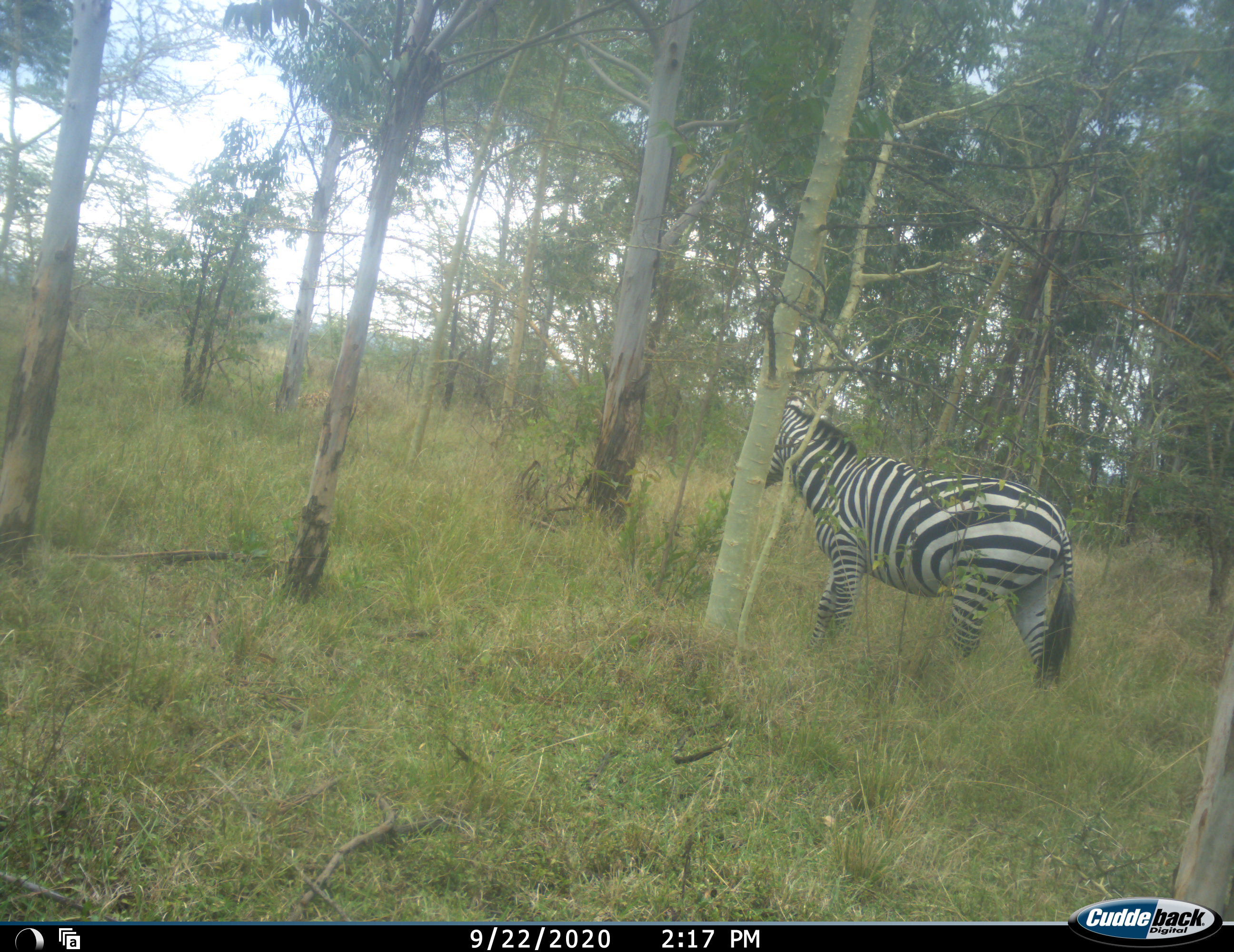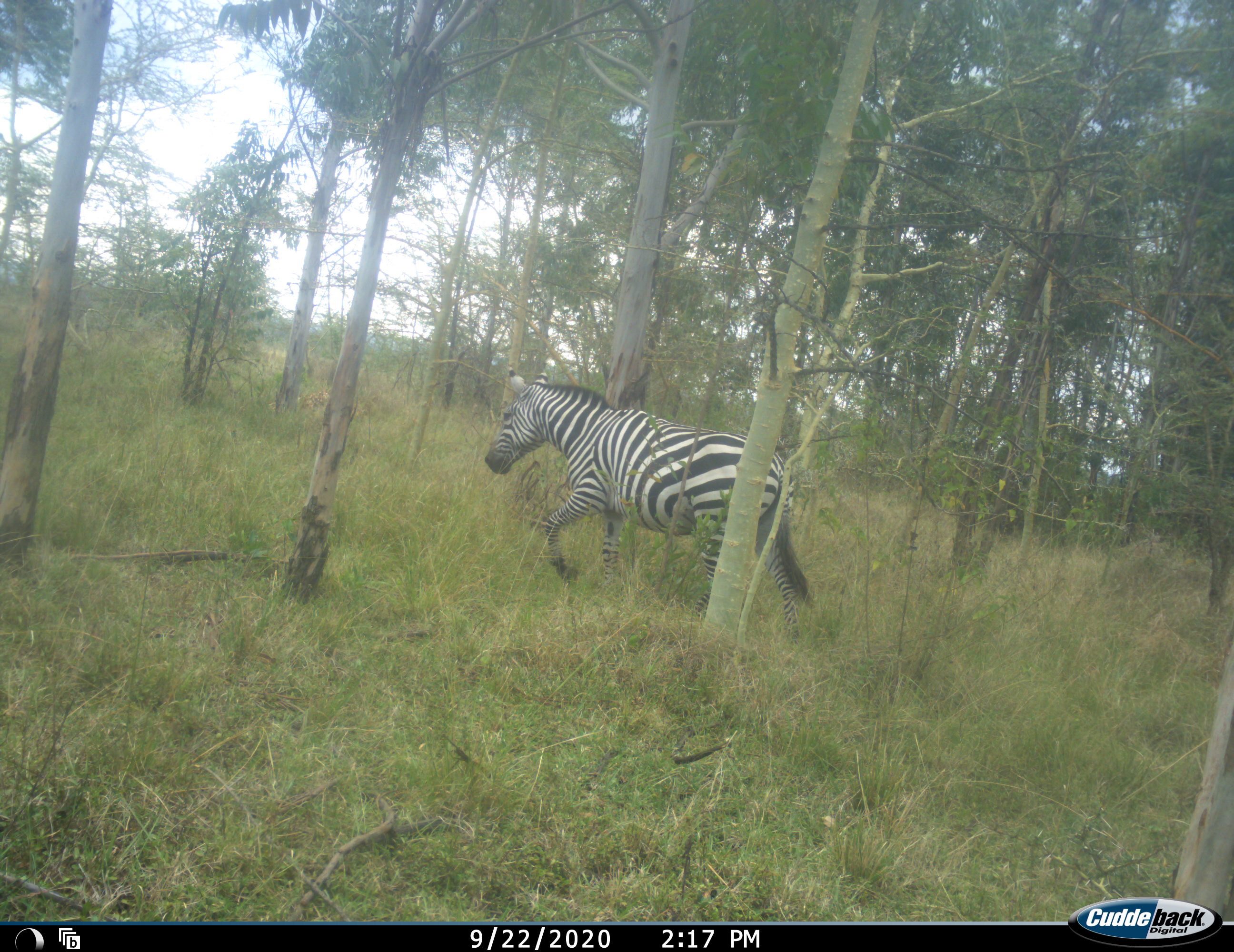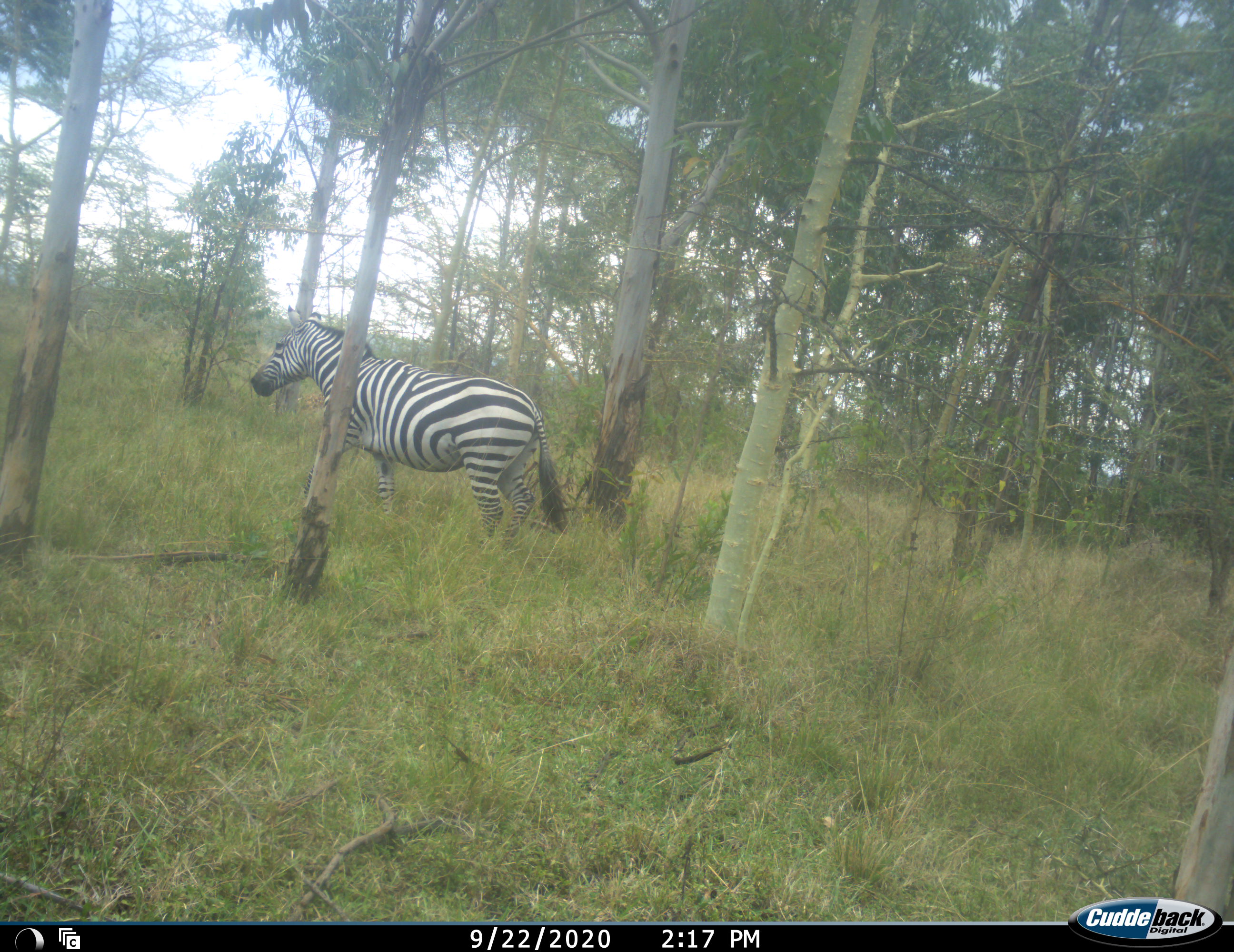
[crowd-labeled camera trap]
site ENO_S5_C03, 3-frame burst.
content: unidentified animal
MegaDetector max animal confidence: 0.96